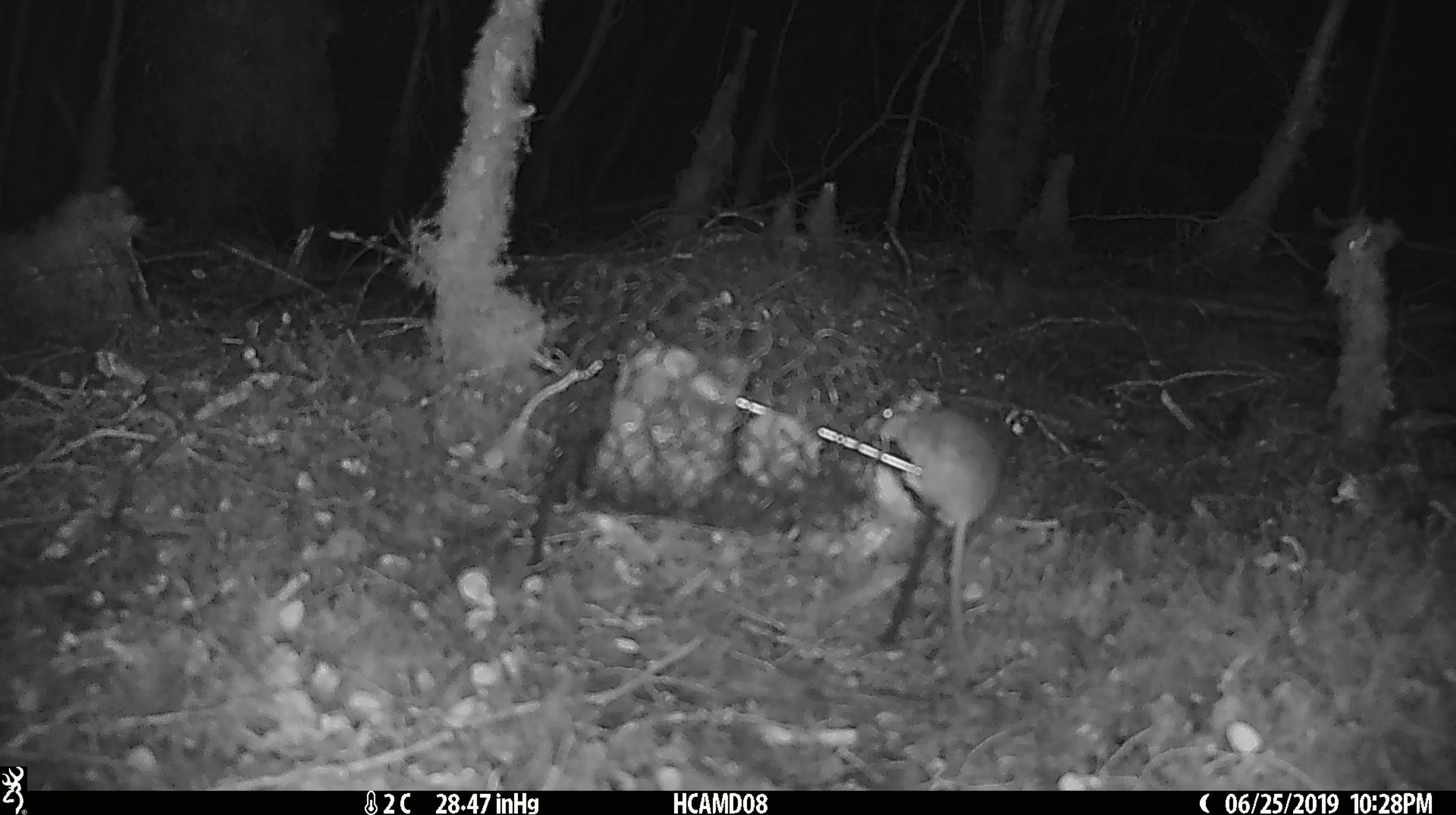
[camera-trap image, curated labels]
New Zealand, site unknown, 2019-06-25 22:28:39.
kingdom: Animalia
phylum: Chordata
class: Mammalia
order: Rodentia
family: Muridae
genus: Mus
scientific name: Mus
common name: mouse